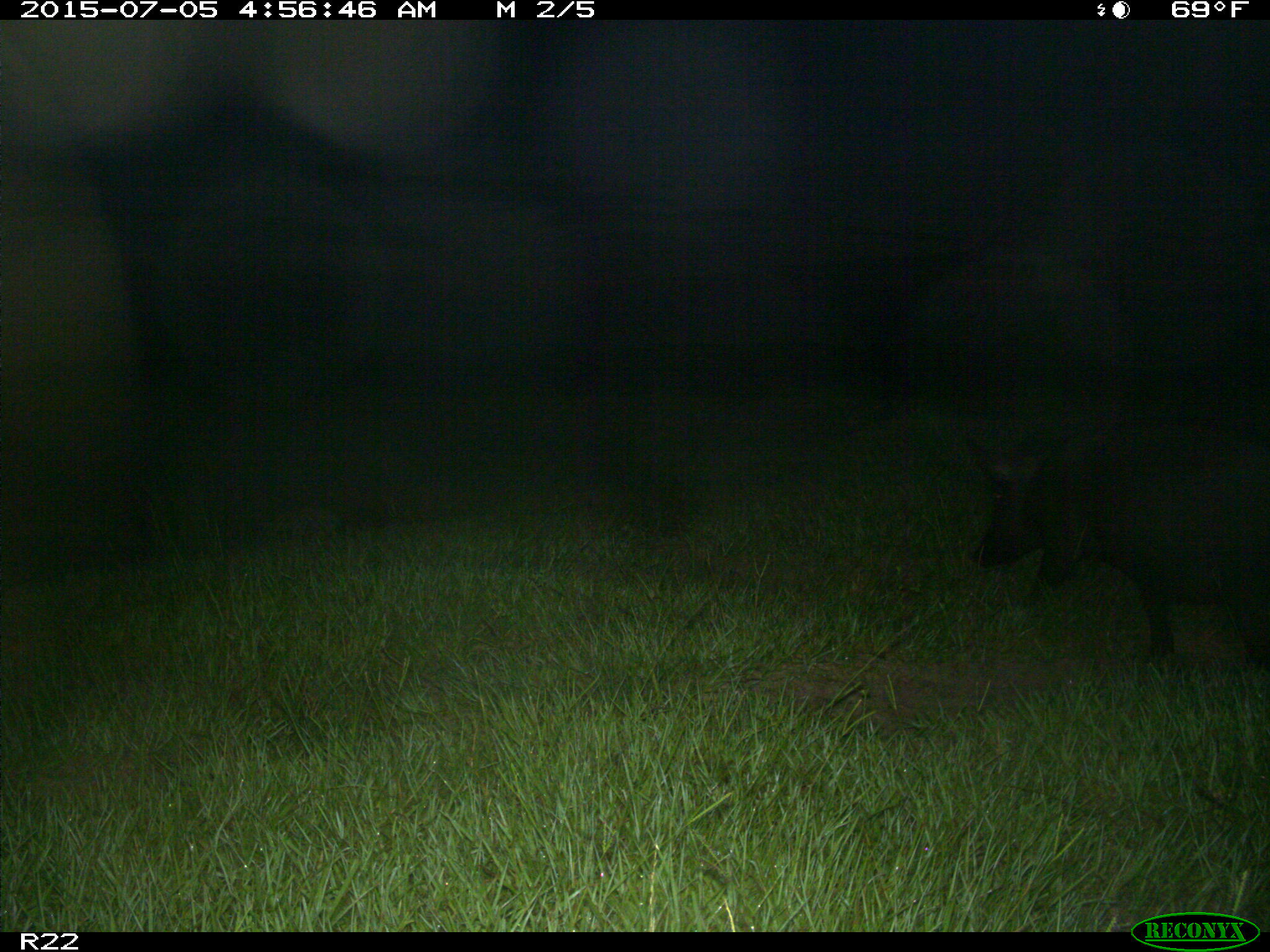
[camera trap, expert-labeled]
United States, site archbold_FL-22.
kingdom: Animalia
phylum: Chordata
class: Mammalia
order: Artiodactyla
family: Bovidae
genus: Bos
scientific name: Bos taurus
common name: domestic cow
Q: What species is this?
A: Bos taurus (domestic cow).